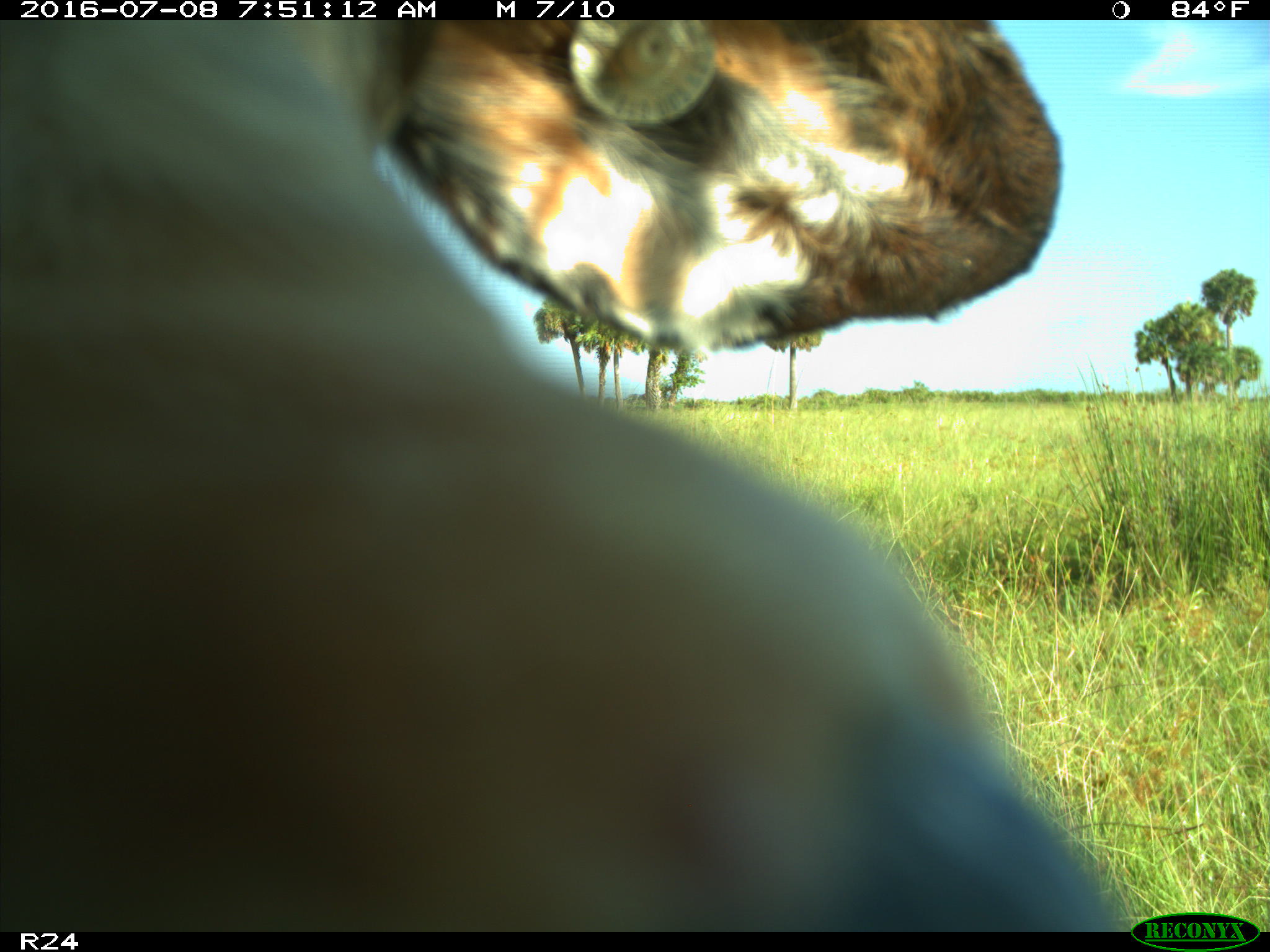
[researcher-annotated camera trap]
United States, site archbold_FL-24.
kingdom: Animalia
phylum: Chordata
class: Mammalia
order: Artiodactyla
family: Bovidae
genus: Bos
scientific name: Bos taurus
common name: domestic cow